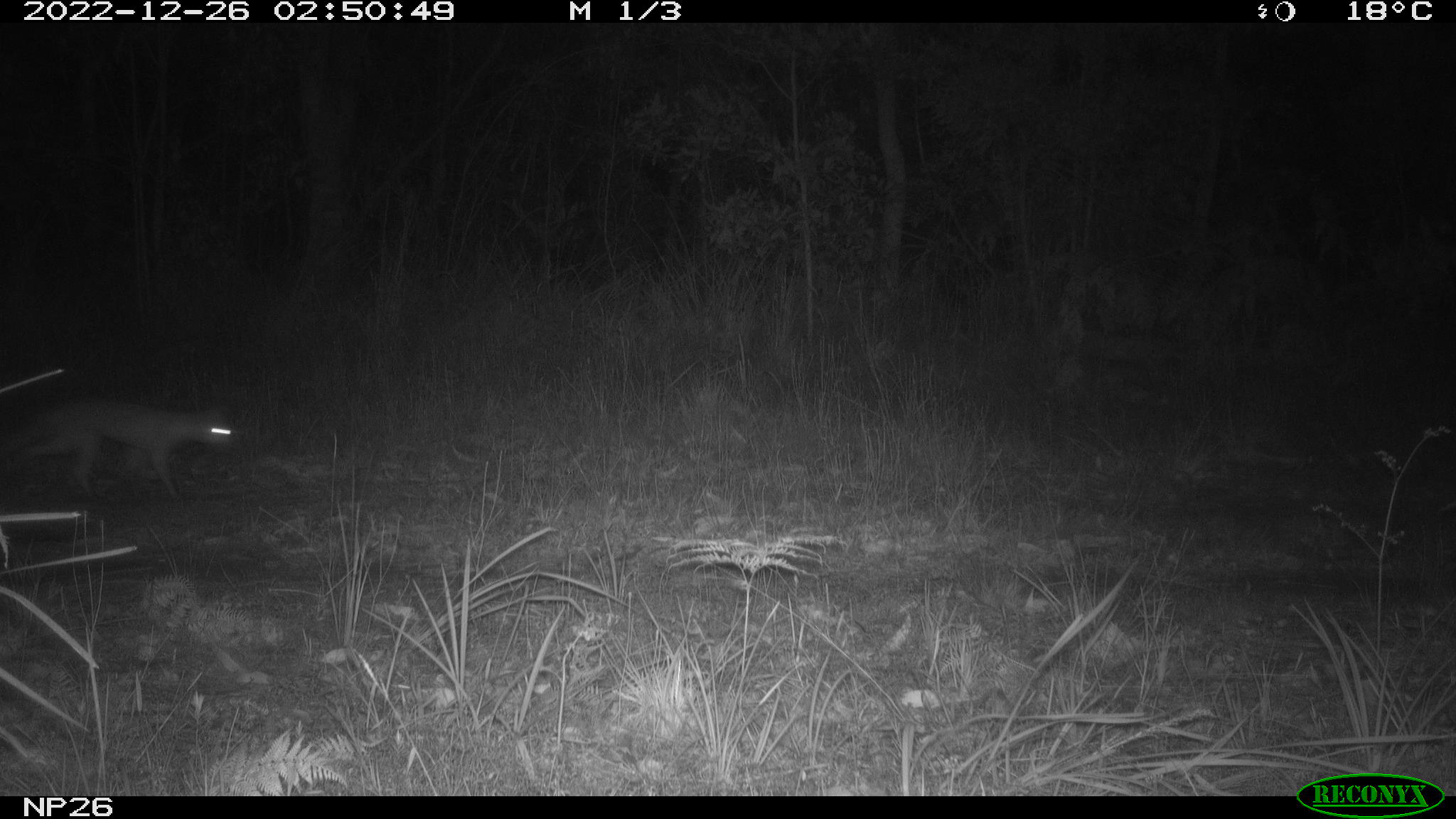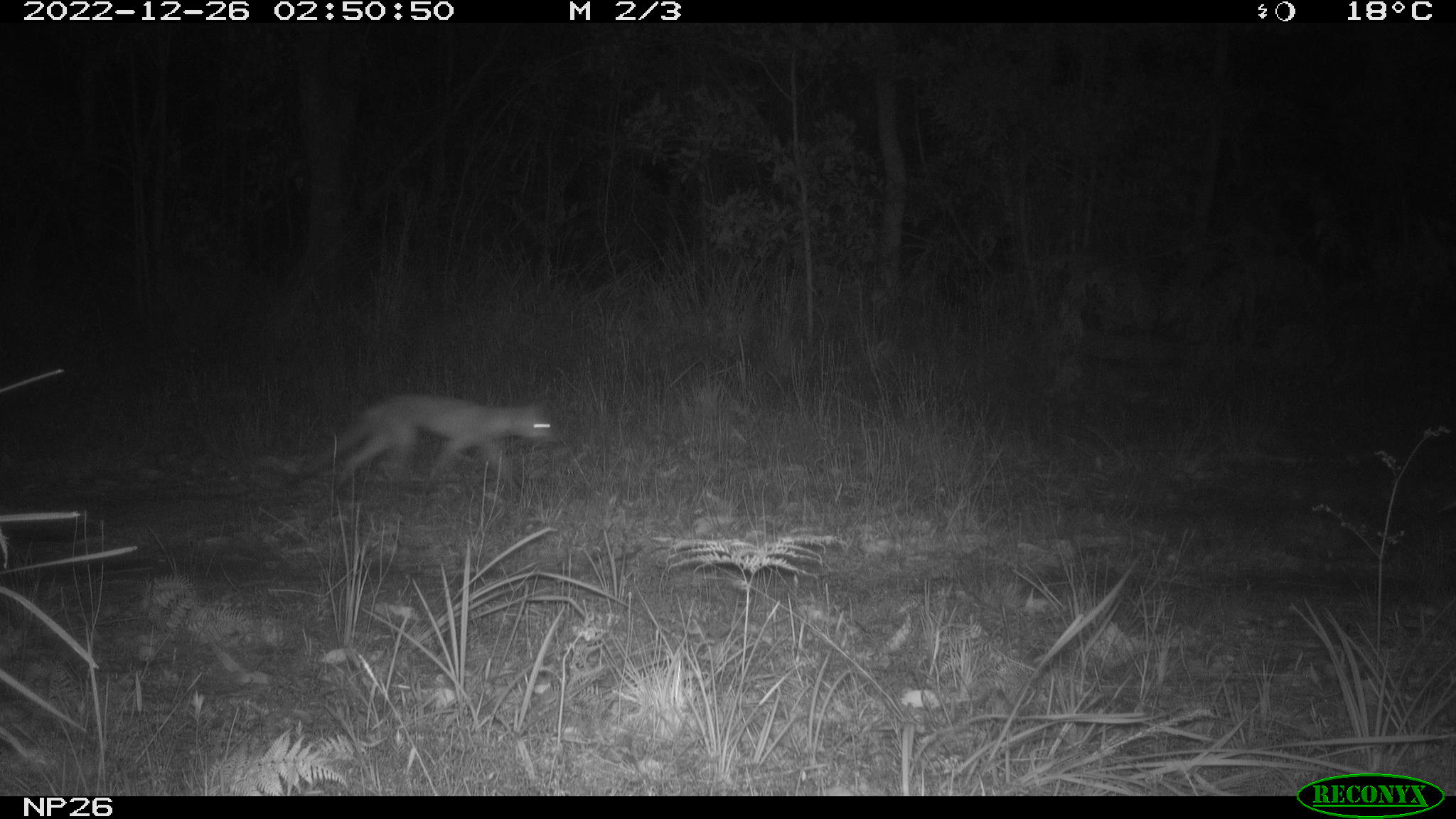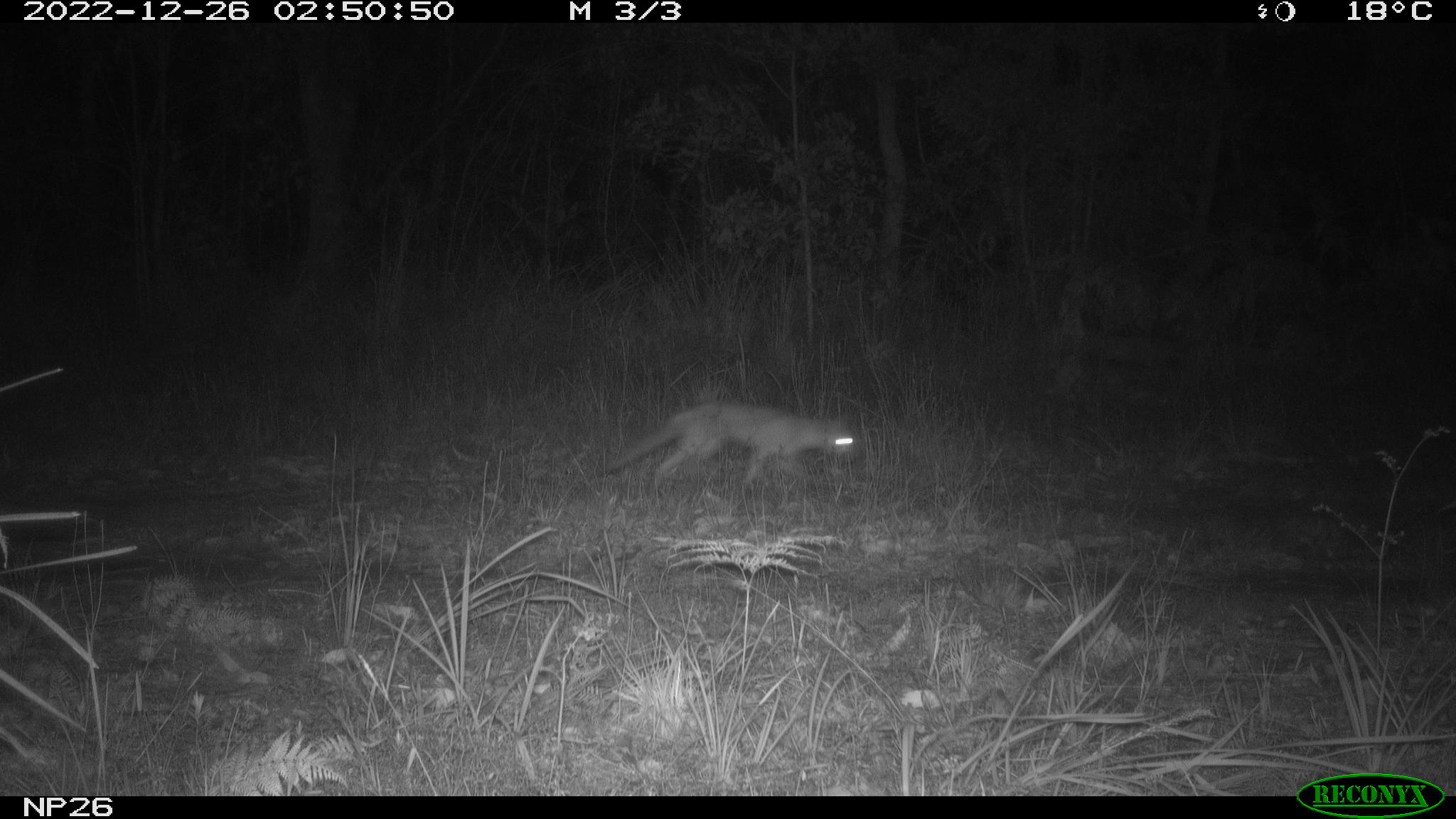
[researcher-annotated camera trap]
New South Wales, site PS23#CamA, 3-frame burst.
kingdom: Animalia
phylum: Chordata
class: Mammalia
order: Carnivora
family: Canidae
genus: Vulpes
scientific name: Vulpes vulpes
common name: red fox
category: fox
Fox (red fox) (Vulpes vulpes).